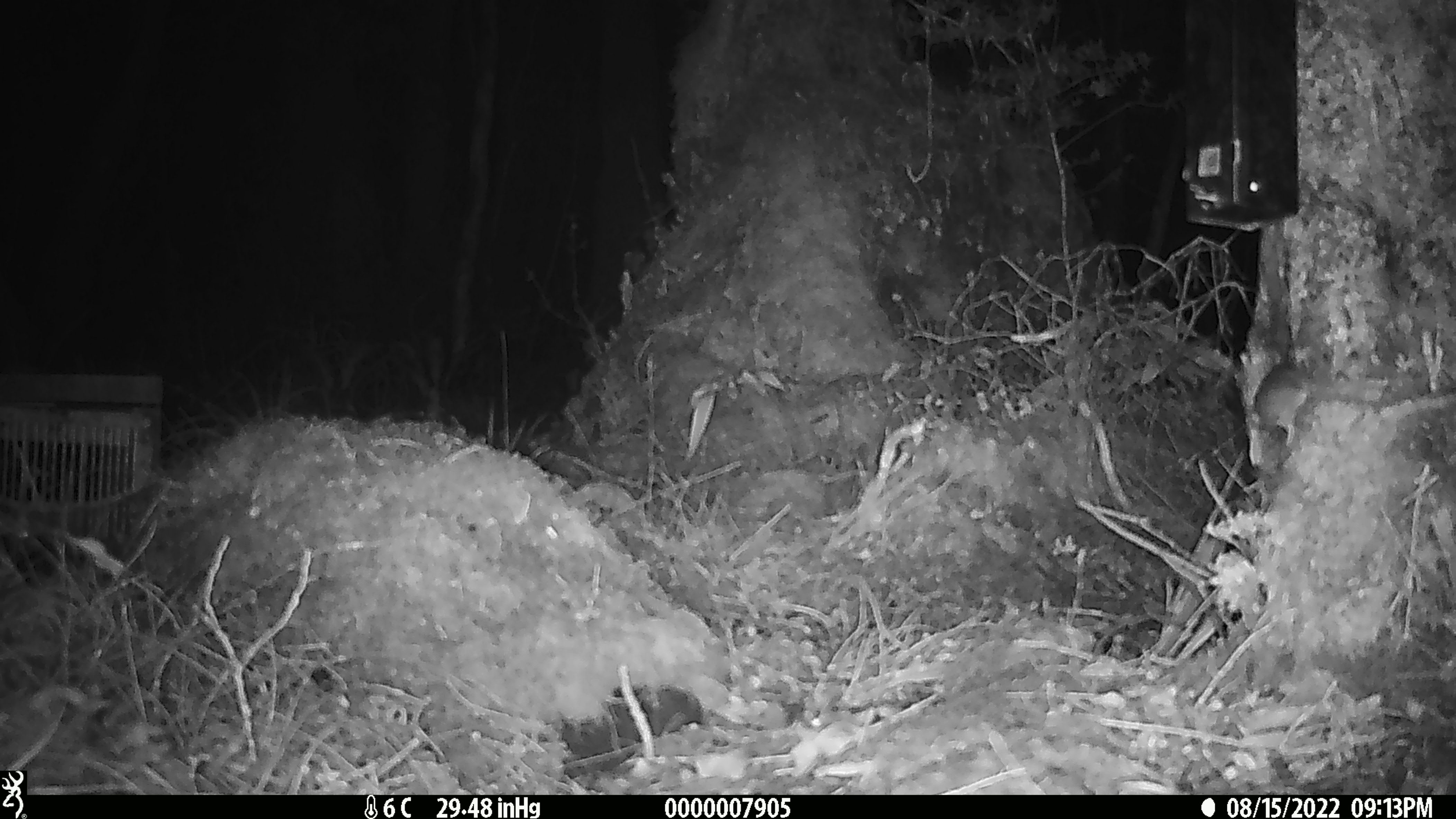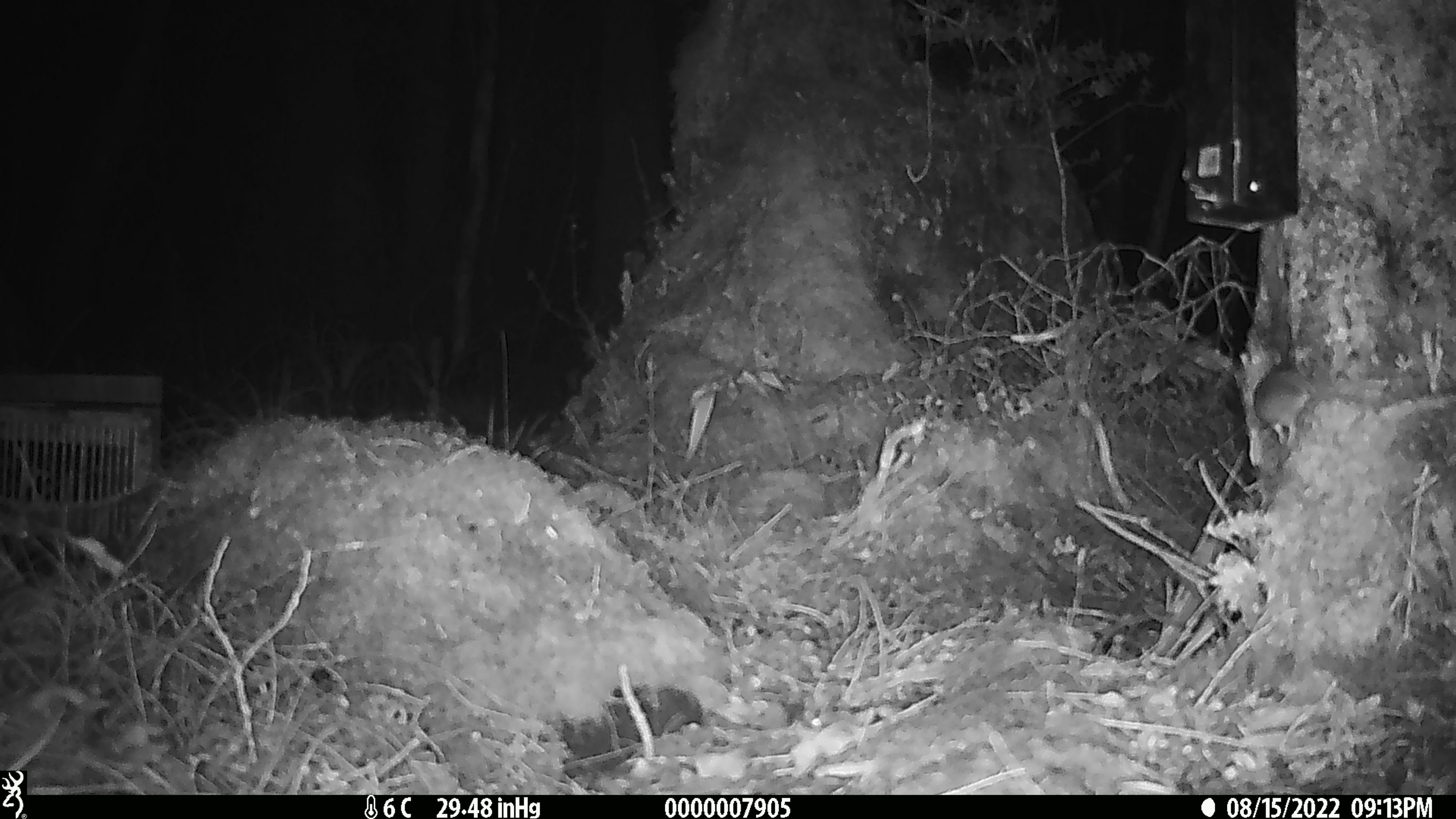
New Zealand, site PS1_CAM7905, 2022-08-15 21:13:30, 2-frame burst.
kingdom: Animalia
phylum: Chordata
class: Mammalia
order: Rodentia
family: Muridae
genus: Mus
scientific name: Mus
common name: mouse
Mouse (Mus).